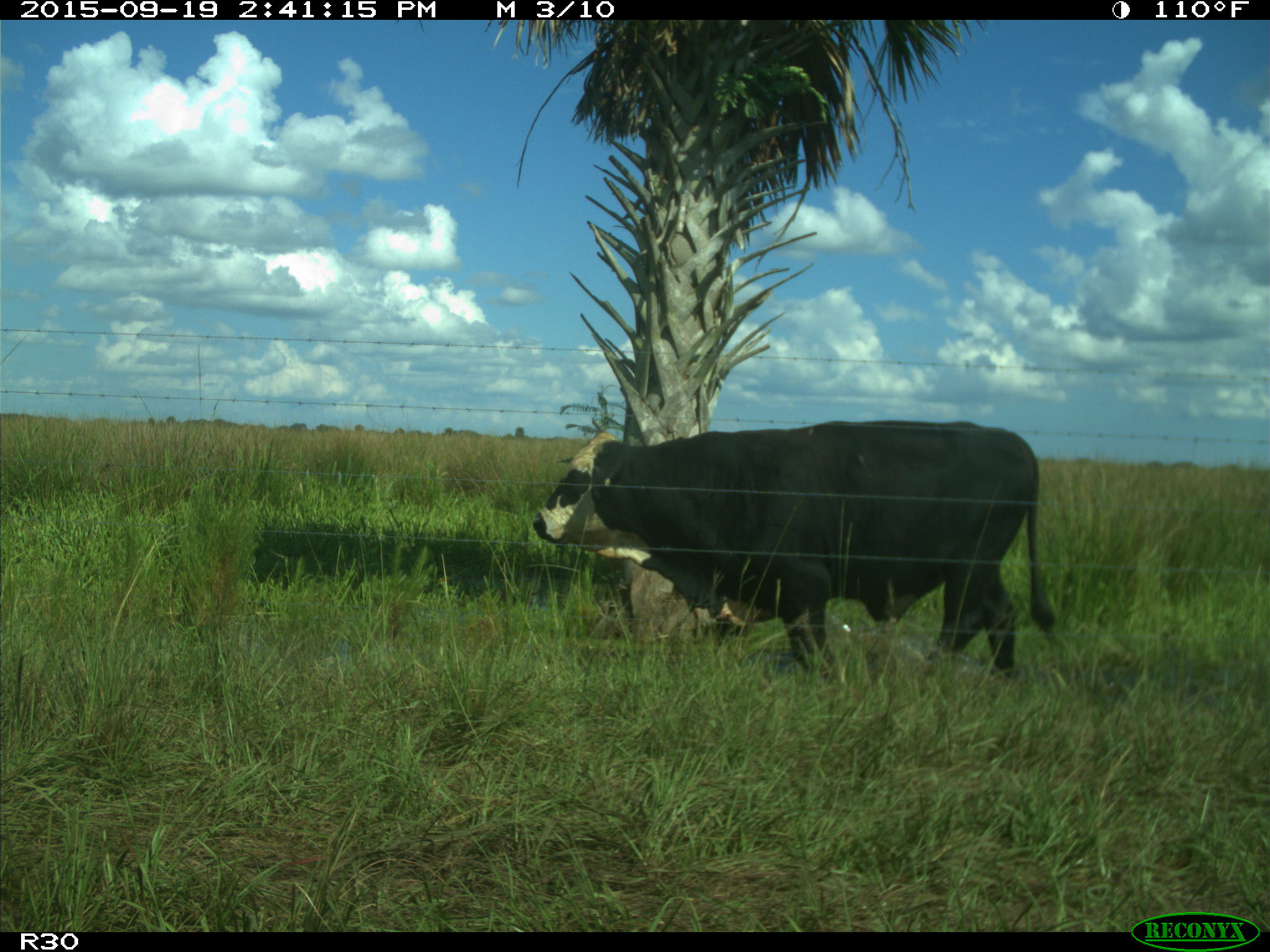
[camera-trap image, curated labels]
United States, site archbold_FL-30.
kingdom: Animalia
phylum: Chordata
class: Mammalia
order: Artiodactyla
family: Bovidae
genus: Bos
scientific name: Bos taurus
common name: domestic cow